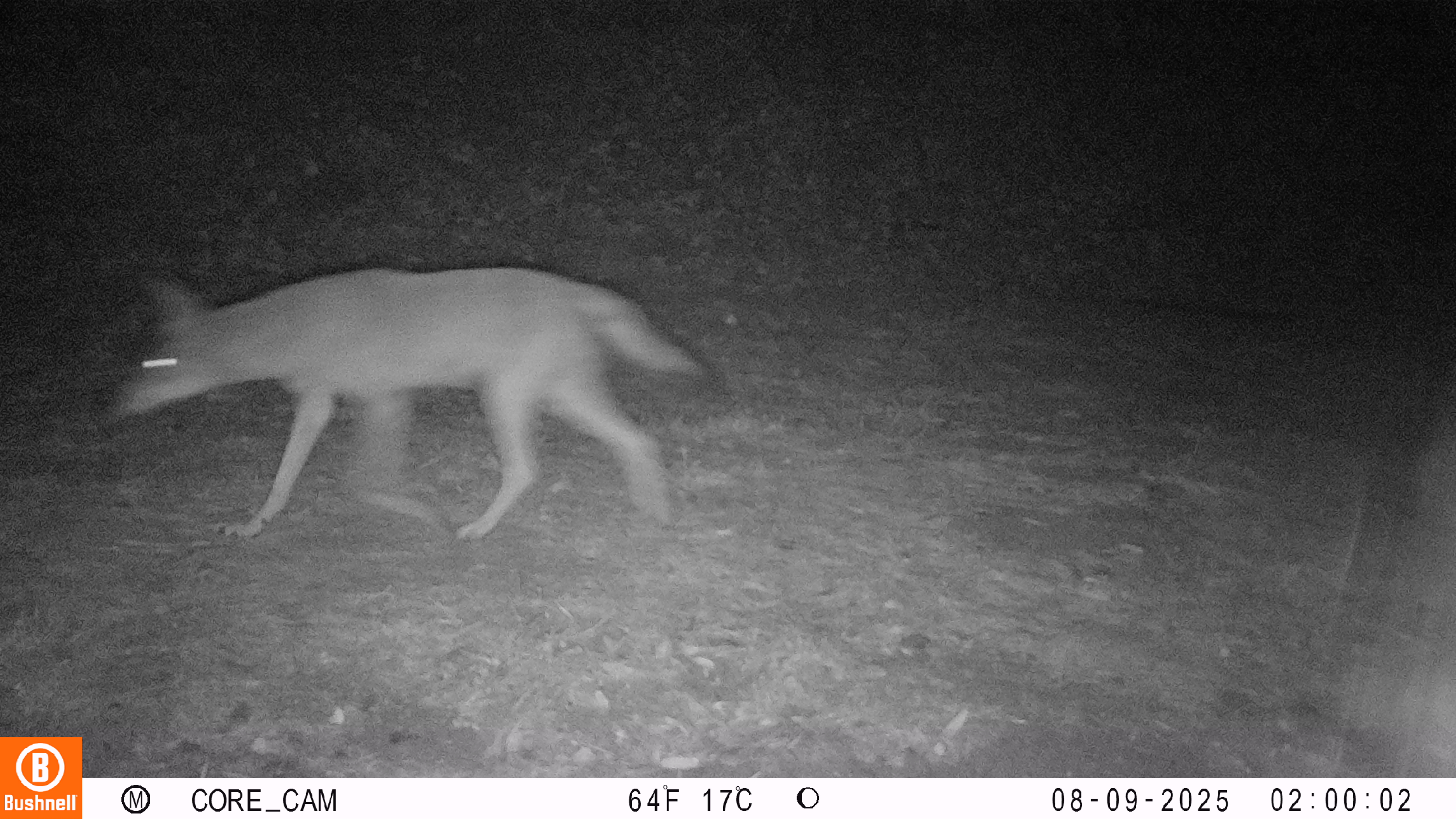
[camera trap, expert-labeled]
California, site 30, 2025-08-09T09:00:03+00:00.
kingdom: Animalia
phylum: Chordata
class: Mammalia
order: Carnivora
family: Canidae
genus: Canis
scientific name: Canis latrans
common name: coyote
Coyote (Canis latrans).